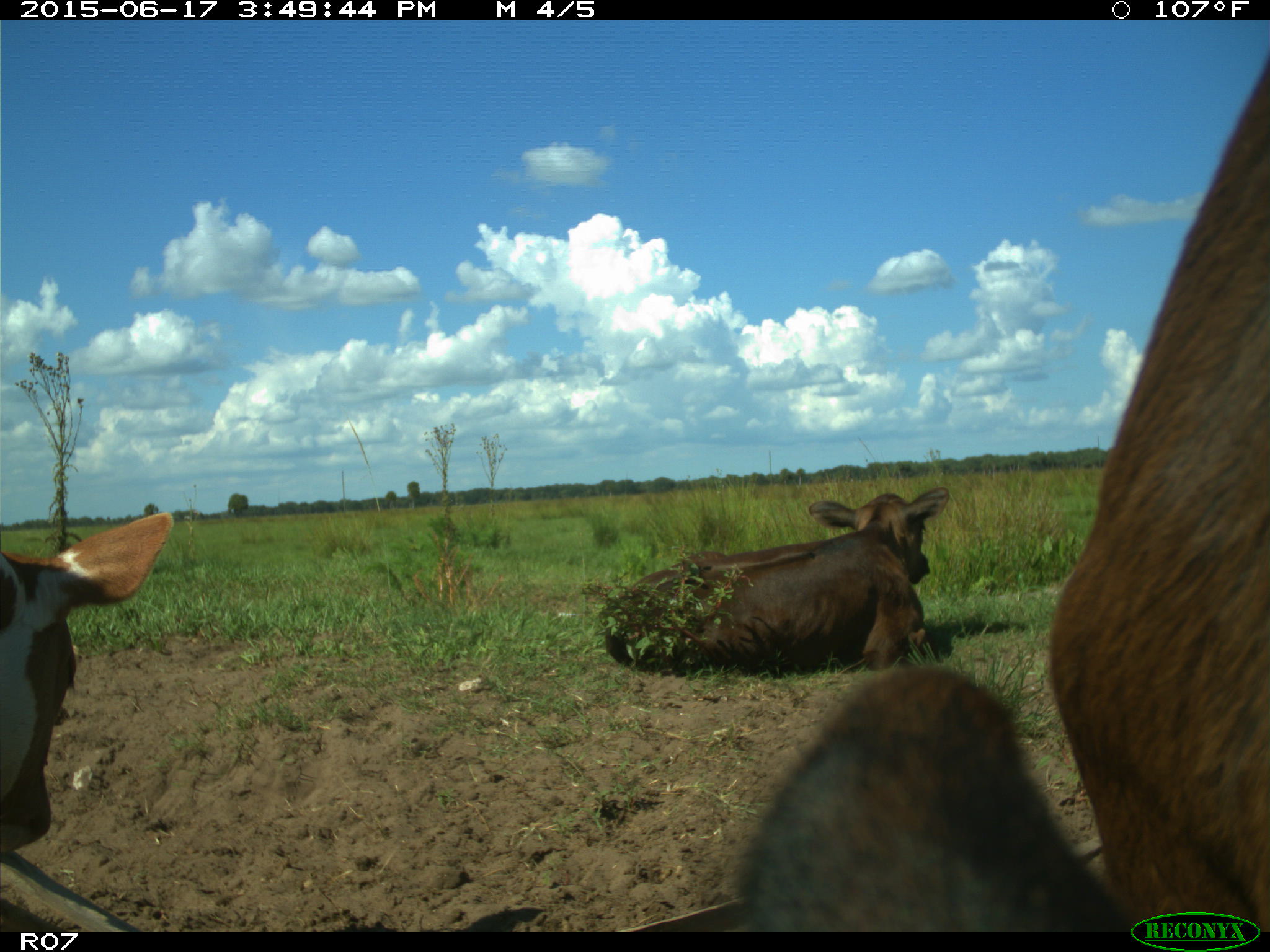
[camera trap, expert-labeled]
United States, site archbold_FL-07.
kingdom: Animalia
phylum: Chordata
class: Mammalia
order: Artiodactyla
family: Bovidae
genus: Bos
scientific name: Bos taurus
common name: domestic cow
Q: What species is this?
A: Bos taurus (domestic cow).